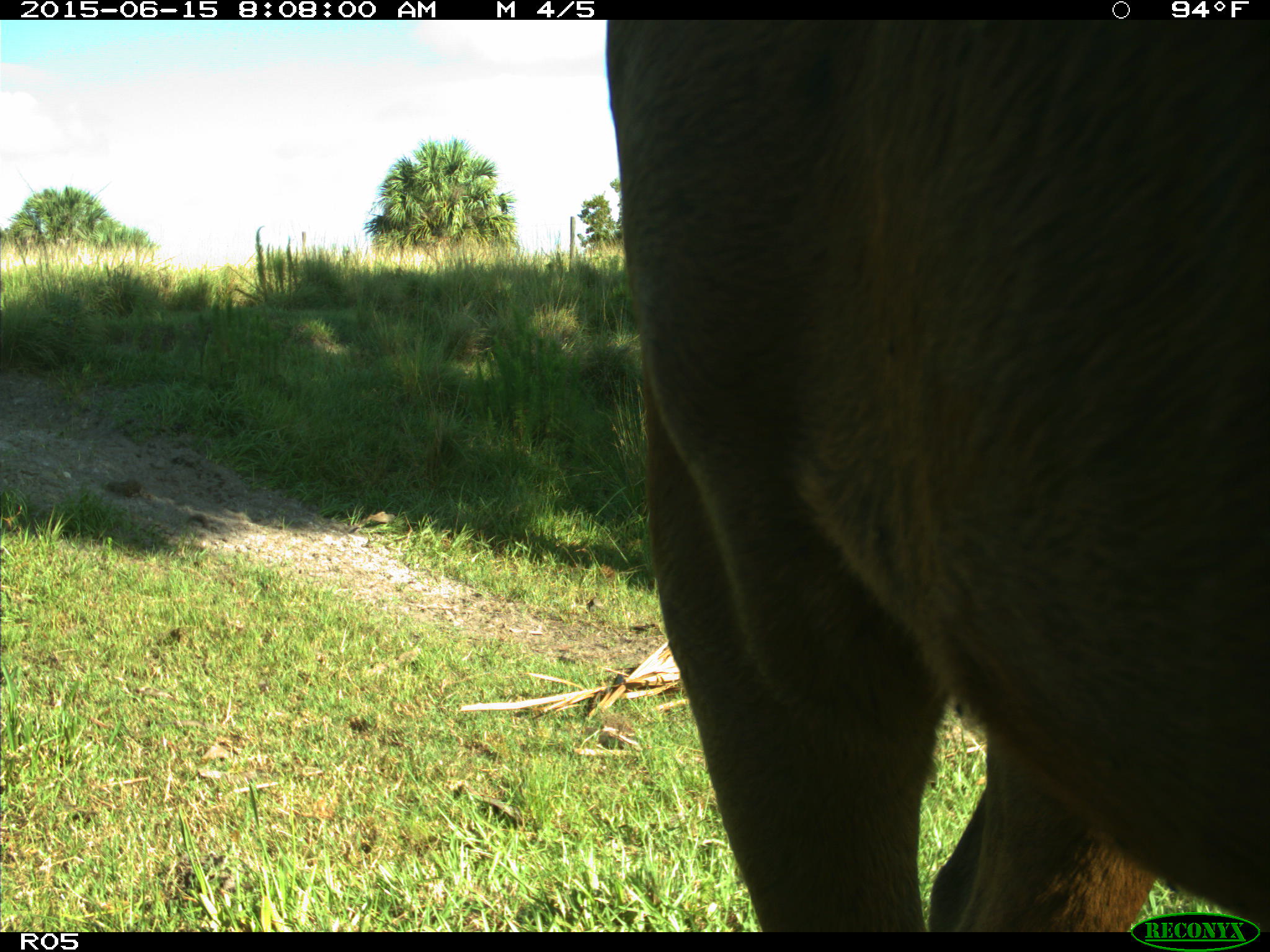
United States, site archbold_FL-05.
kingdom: Animalia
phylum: Chordata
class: Mammalia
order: Artiodactyla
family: Bovidae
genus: Bos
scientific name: Bos taurus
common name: domestic cow